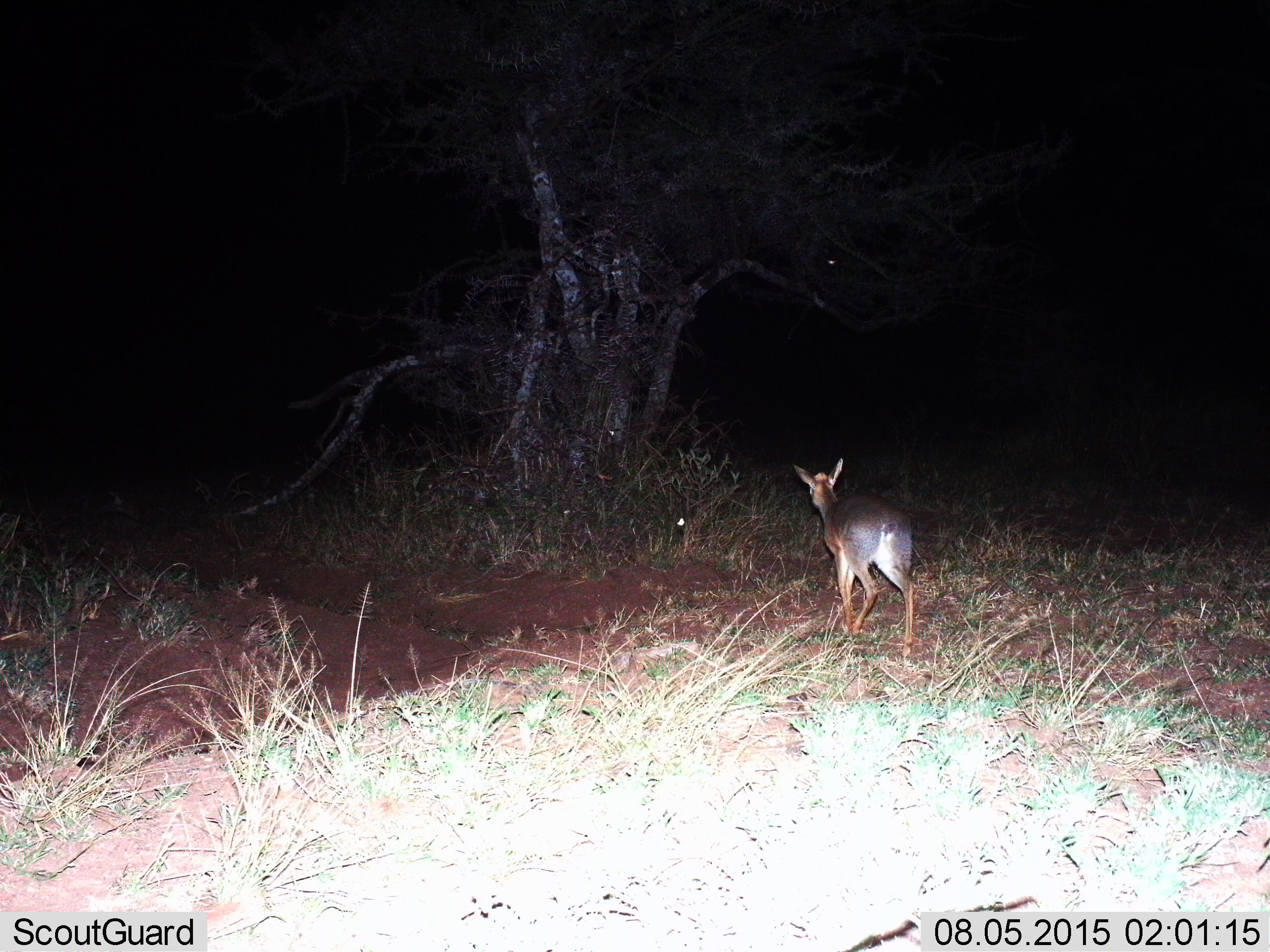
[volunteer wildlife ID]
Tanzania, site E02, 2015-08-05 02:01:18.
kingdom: Animalia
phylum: Chordata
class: Mammalia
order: Artiodactyla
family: Bovidae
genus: Madoqua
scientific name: Madoqua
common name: dikdik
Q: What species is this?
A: Dikdik (Madoqua).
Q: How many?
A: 1.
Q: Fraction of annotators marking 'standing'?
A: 44%.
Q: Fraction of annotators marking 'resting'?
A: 0%.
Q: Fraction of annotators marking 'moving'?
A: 56%.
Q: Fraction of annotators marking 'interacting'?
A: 0%.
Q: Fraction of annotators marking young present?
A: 0%.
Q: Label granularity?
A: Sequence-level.